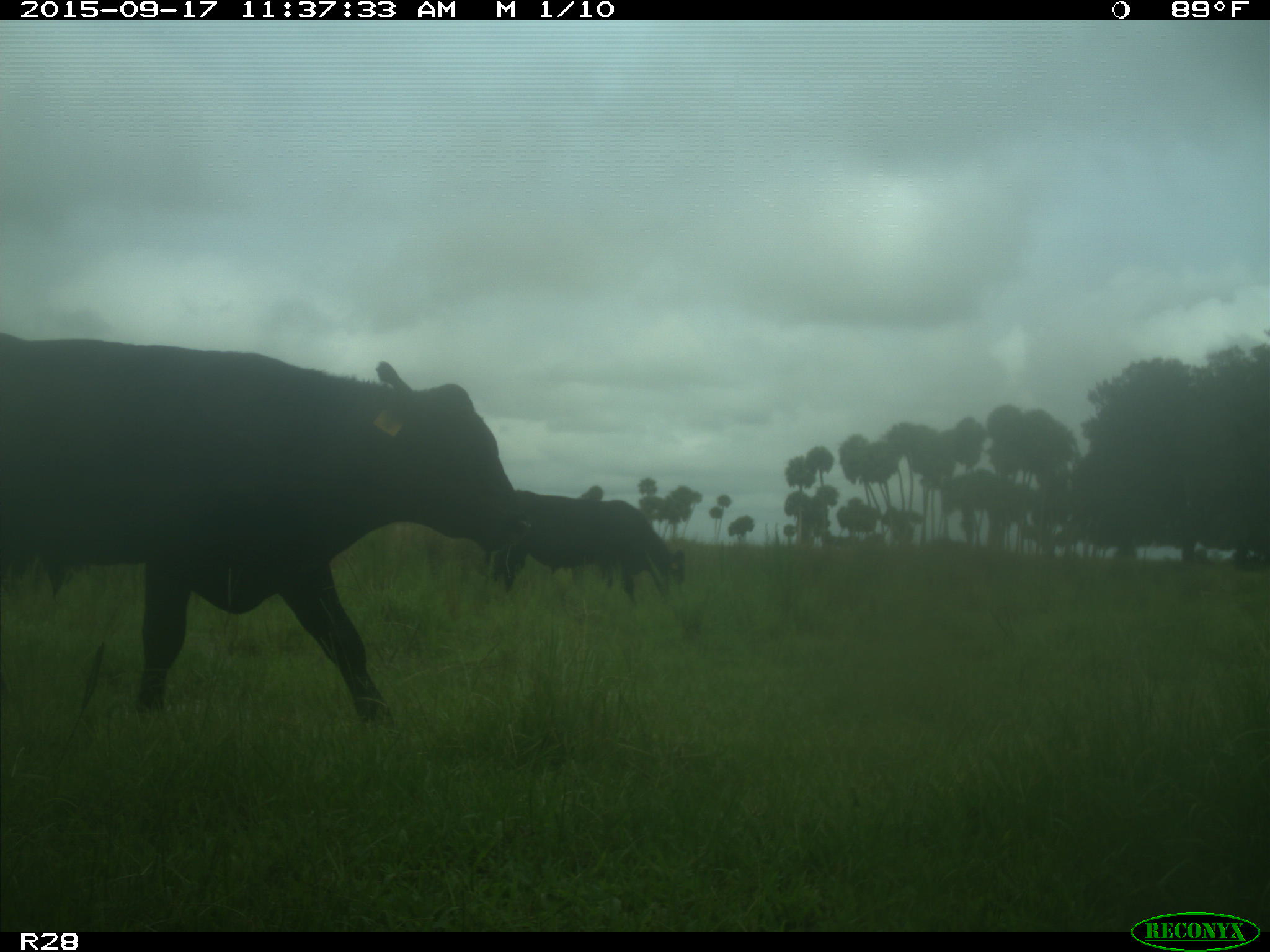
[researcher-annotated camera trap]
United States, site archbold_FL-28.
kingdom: Animalia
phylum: Chordata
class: Mammalia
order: Artiodactyla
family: Bovidae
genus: Bos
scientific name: Bos taurus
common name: domestic cow